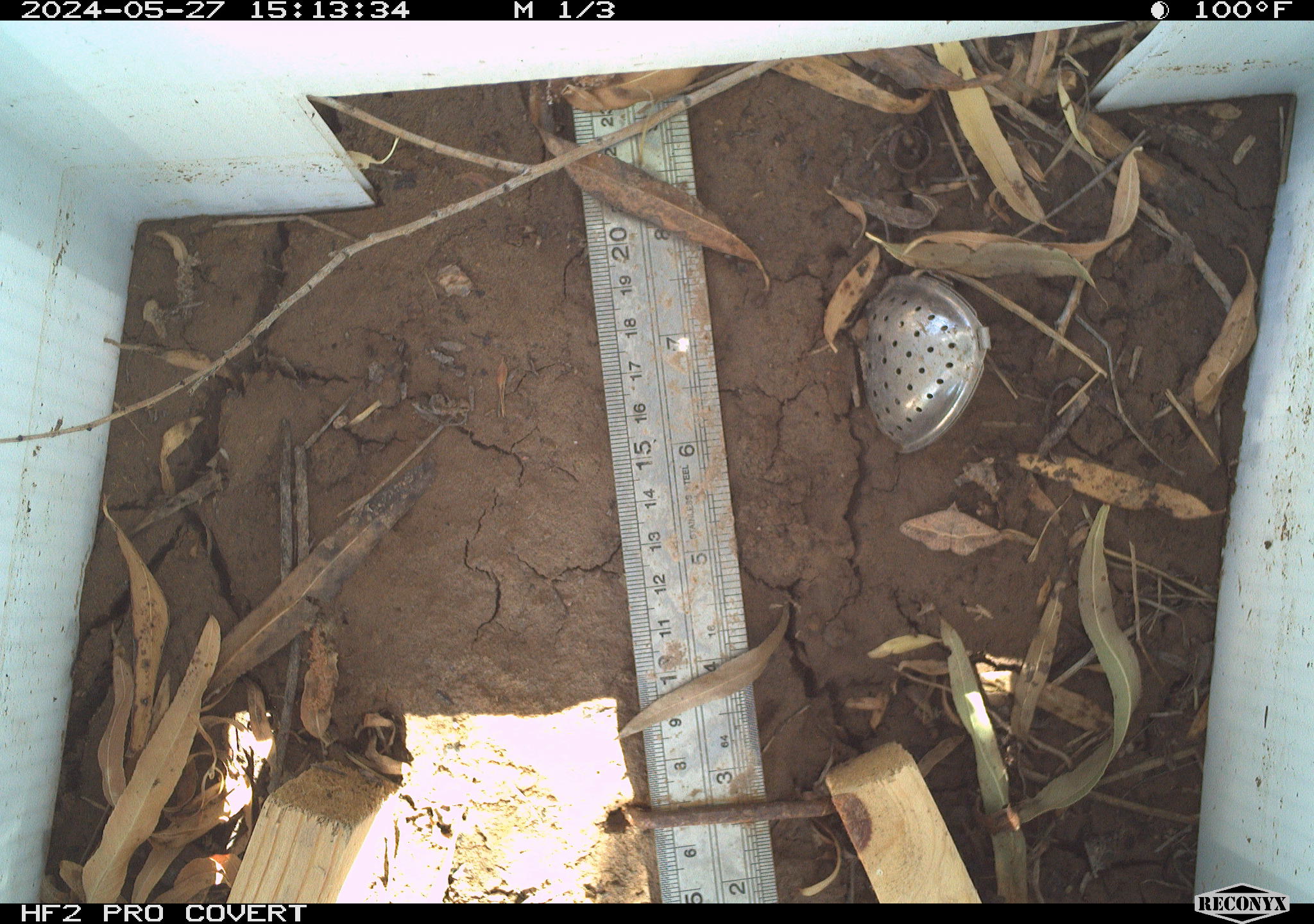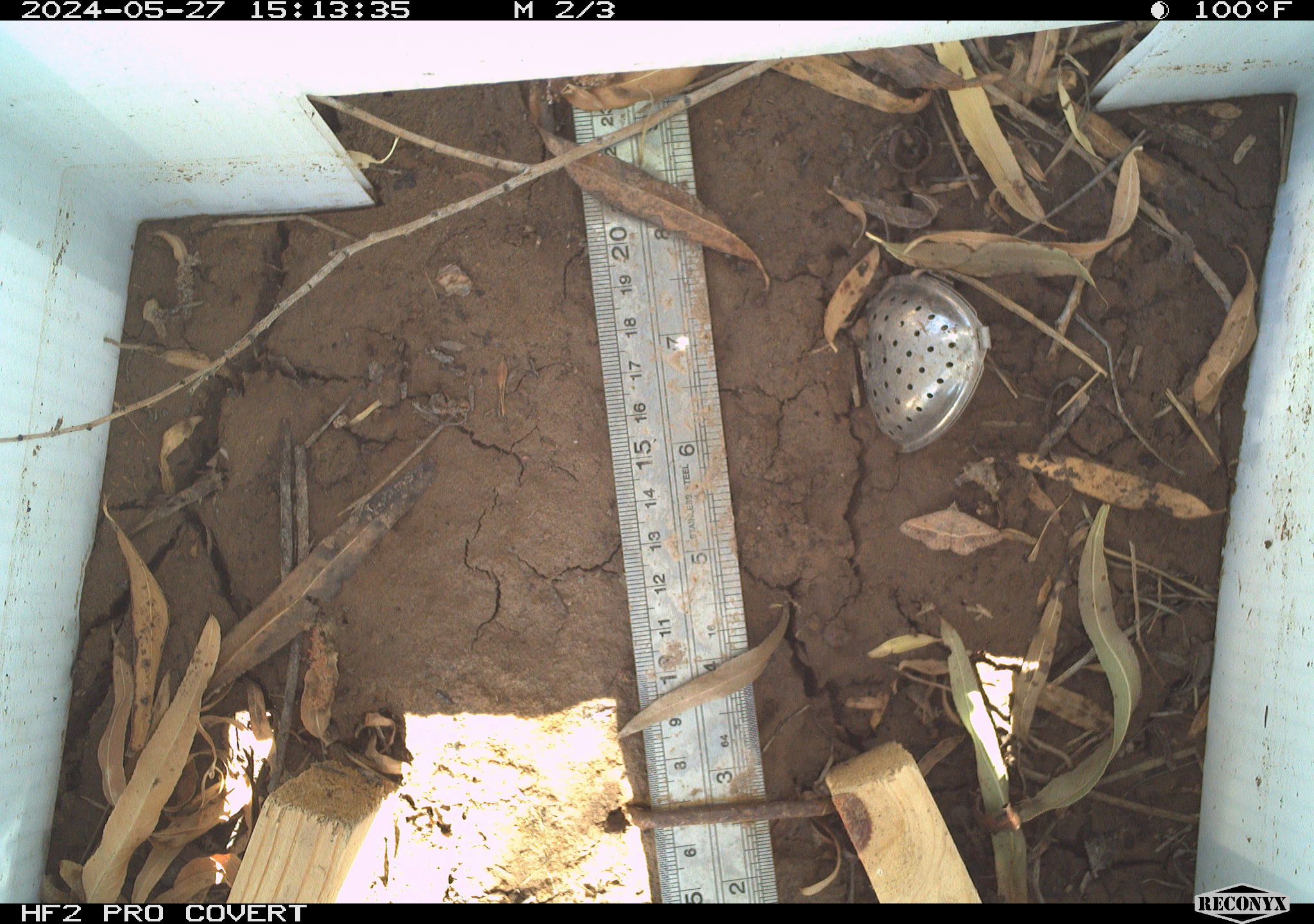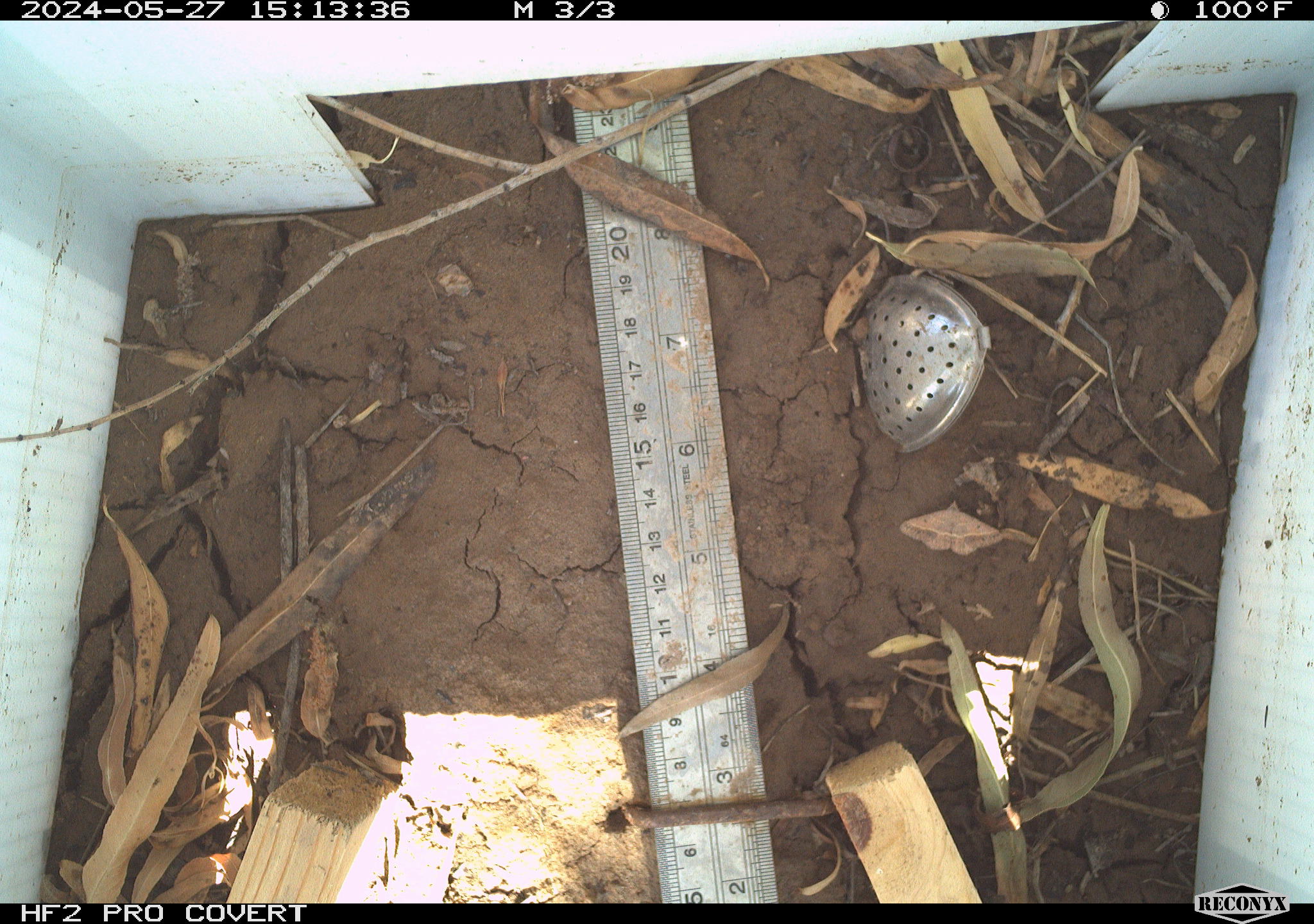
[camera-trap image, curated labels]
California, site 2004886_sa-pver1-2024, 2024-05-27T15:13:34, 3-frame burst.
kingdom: Animalia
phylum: Arthropoda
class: Insecta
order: Lepidoptera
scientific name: Lepidoptera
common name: butterflies and moths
Butterflies and moths (Lepidoptera).